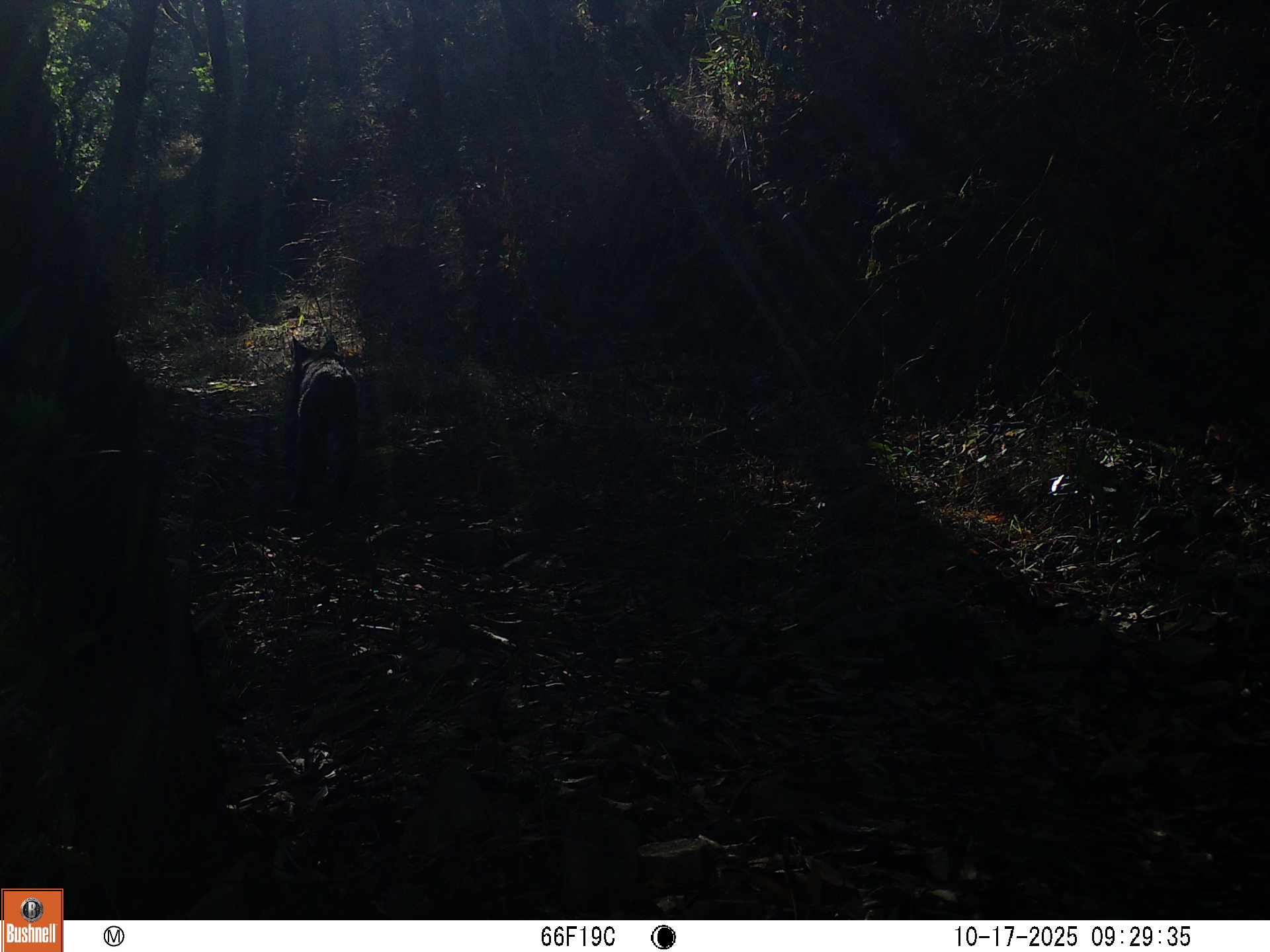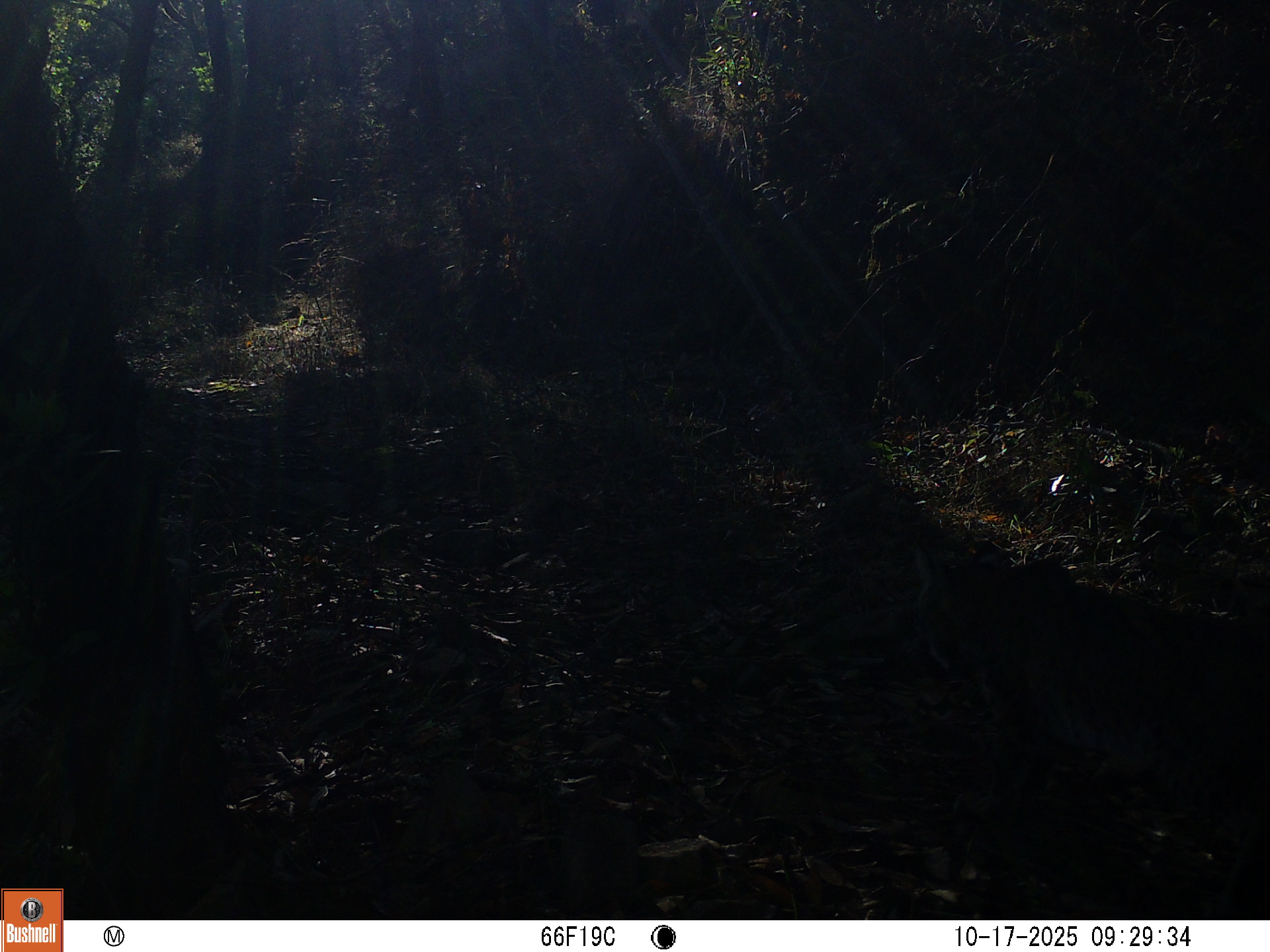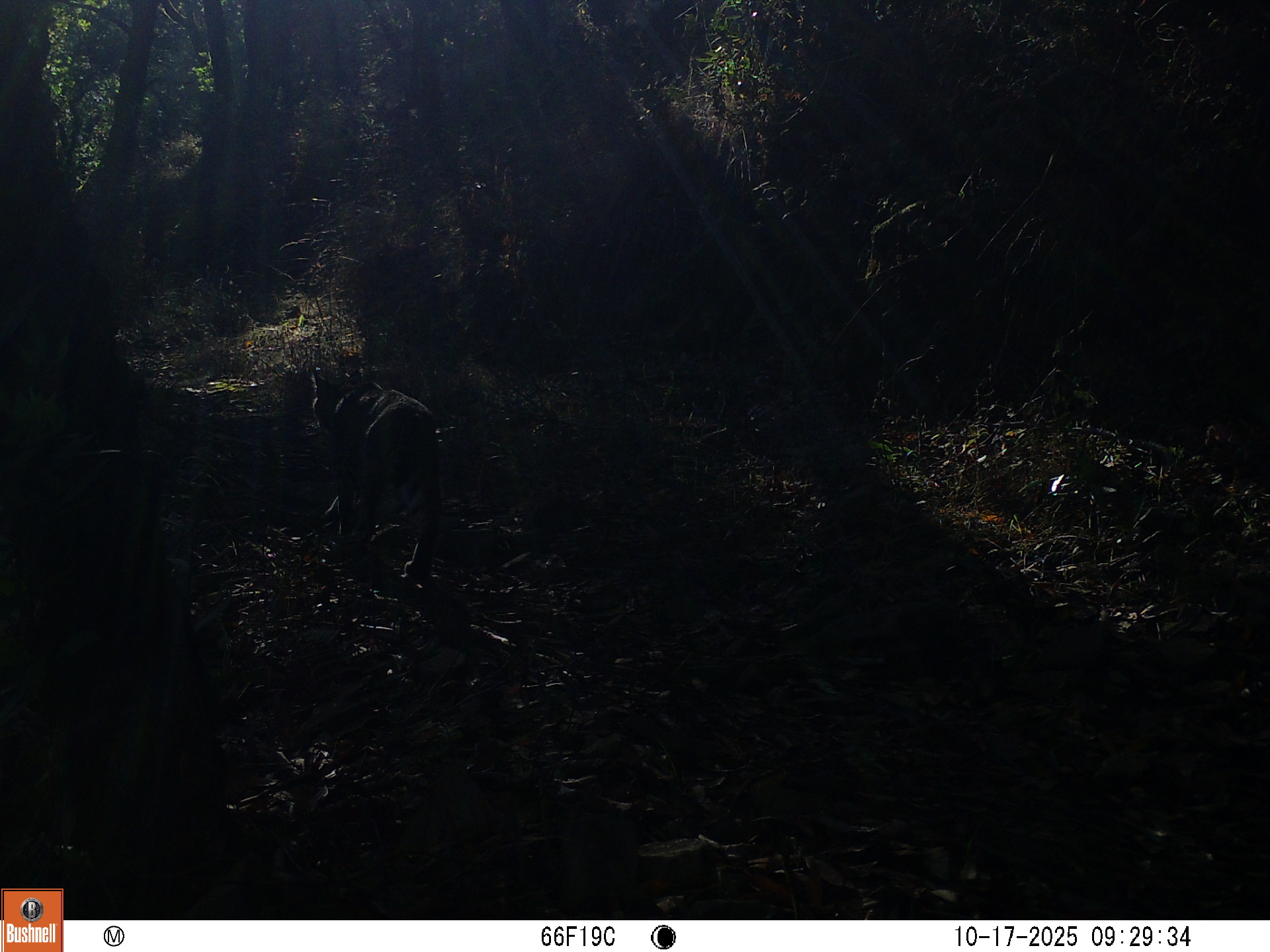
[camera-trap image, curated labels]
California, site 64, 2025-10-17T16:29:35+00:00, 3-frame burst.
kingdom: Animalia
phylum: Chordata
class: Mammalia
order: Carnivora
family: Felidae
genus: Lynx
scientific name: Lynx rufus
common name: bobcat